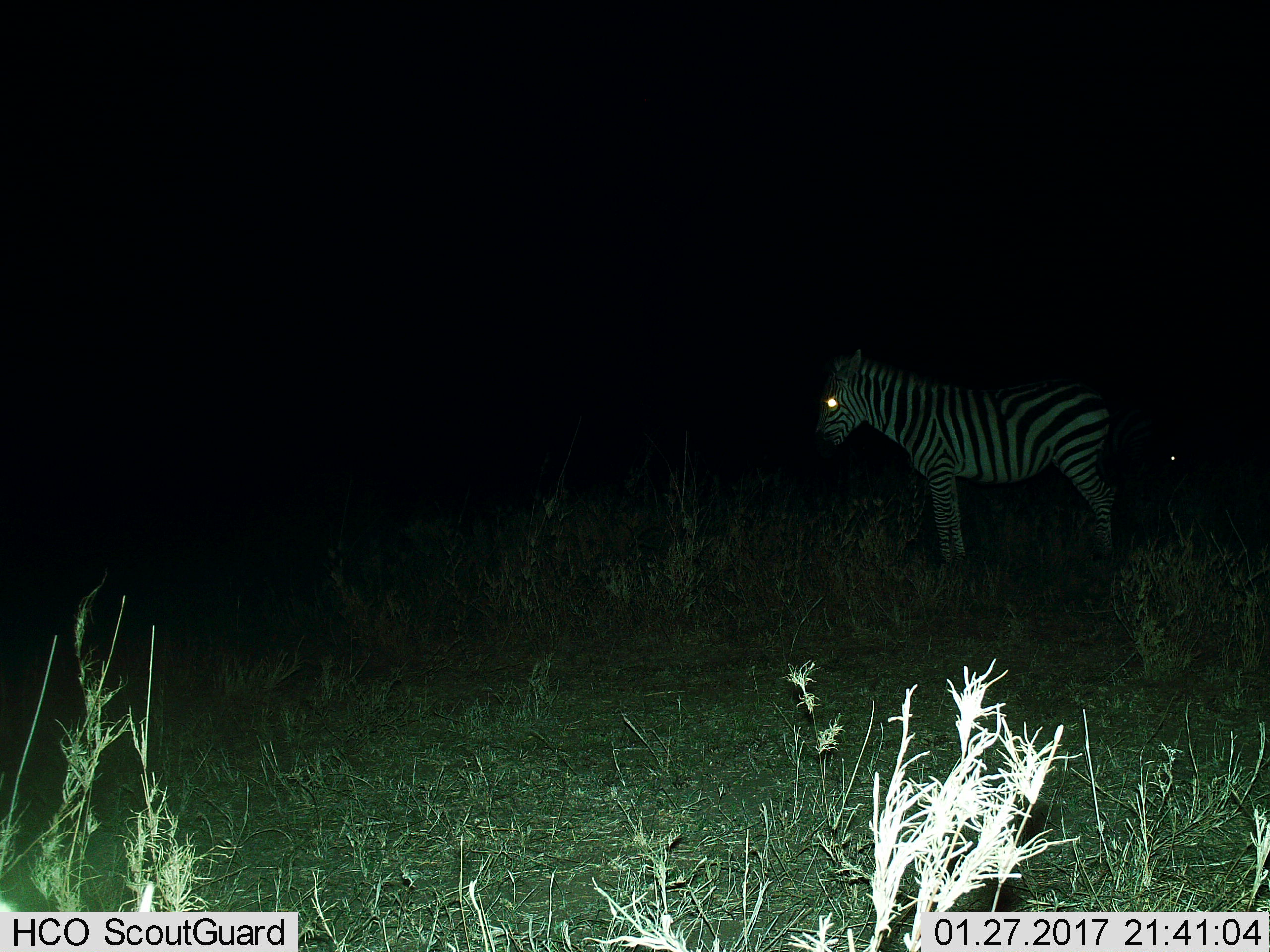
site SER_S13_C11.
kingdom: Animalia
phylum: Chordata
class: Mammalia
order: Perissodactyla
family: Equidae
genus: Equus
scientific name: Equus quagga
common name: plains zebra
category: zebraplains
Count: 1.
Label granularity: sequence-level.